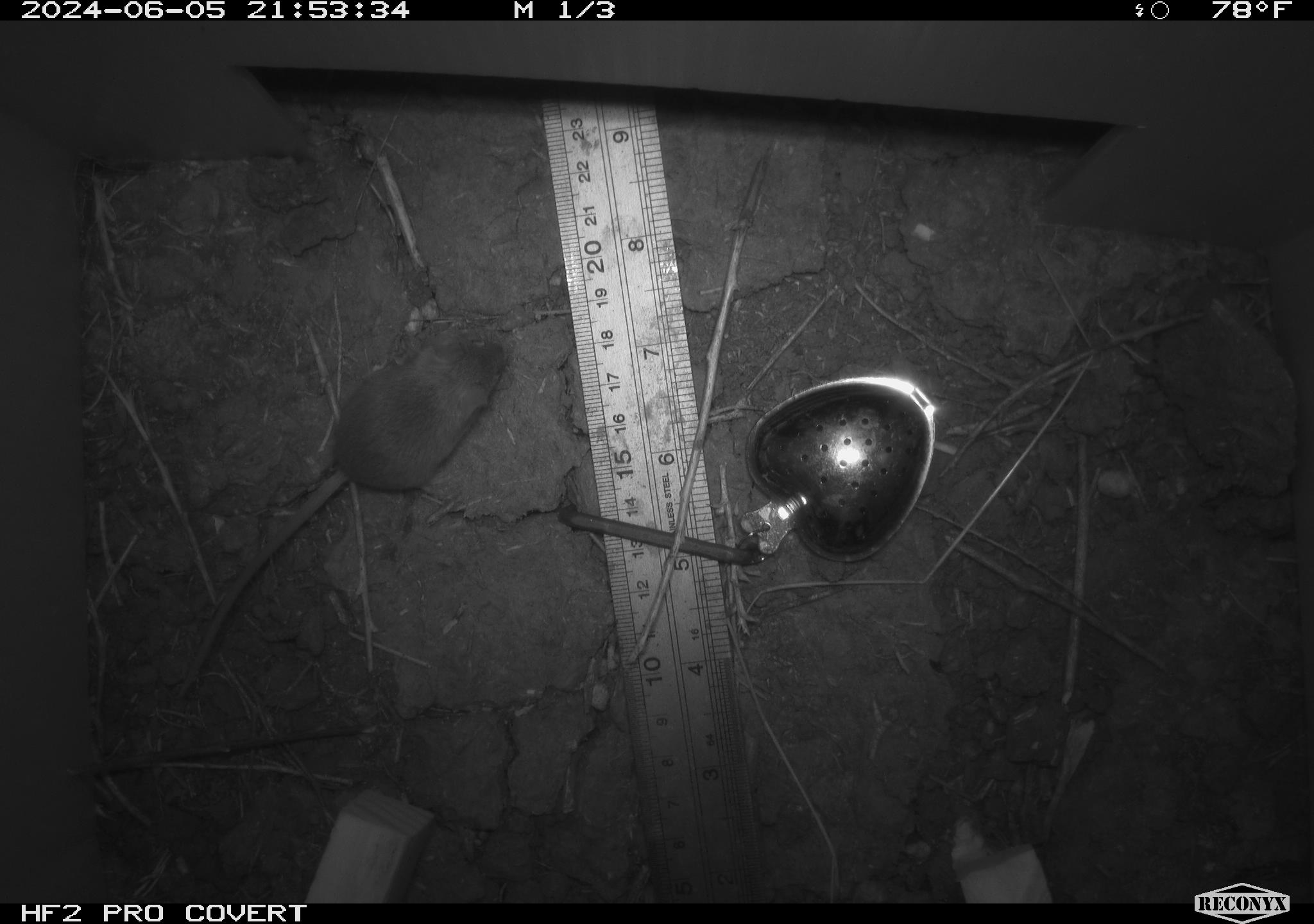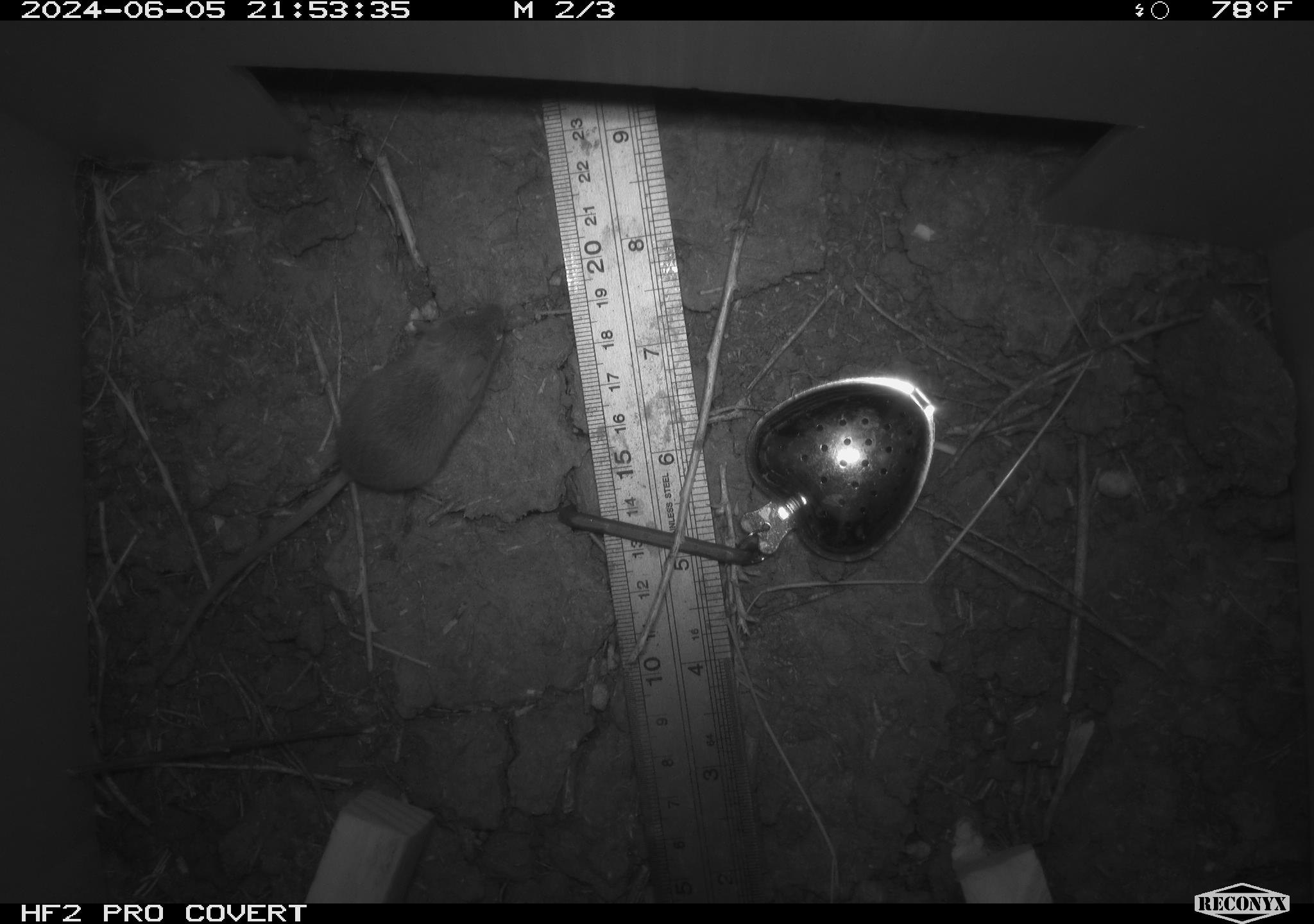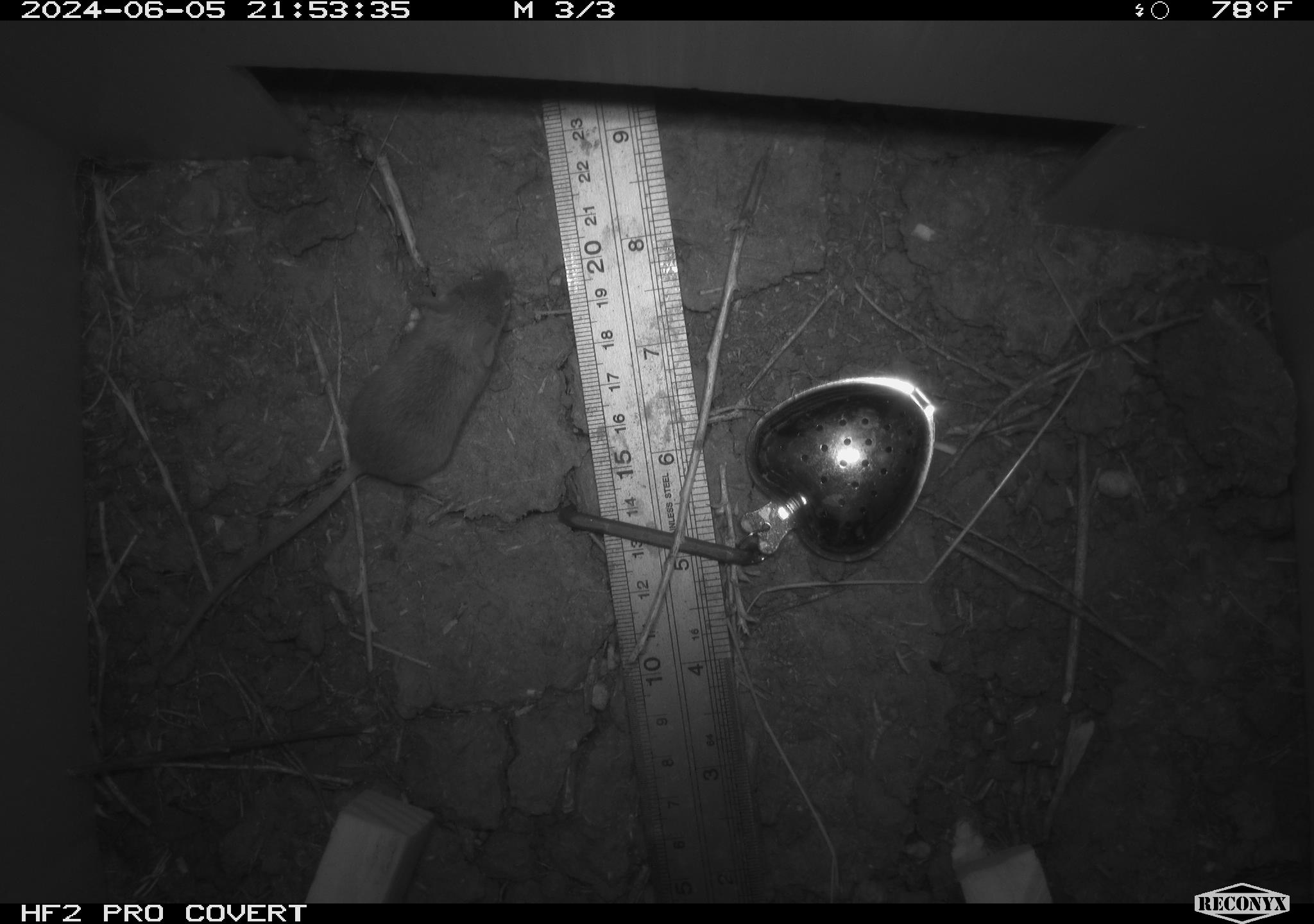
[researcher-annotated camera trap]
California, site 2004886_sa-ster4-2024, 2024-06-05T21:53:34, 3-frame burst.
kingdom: Animalia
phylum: Chordata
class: Mammalia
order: Rodentia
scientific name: Rodentia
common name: mouse species